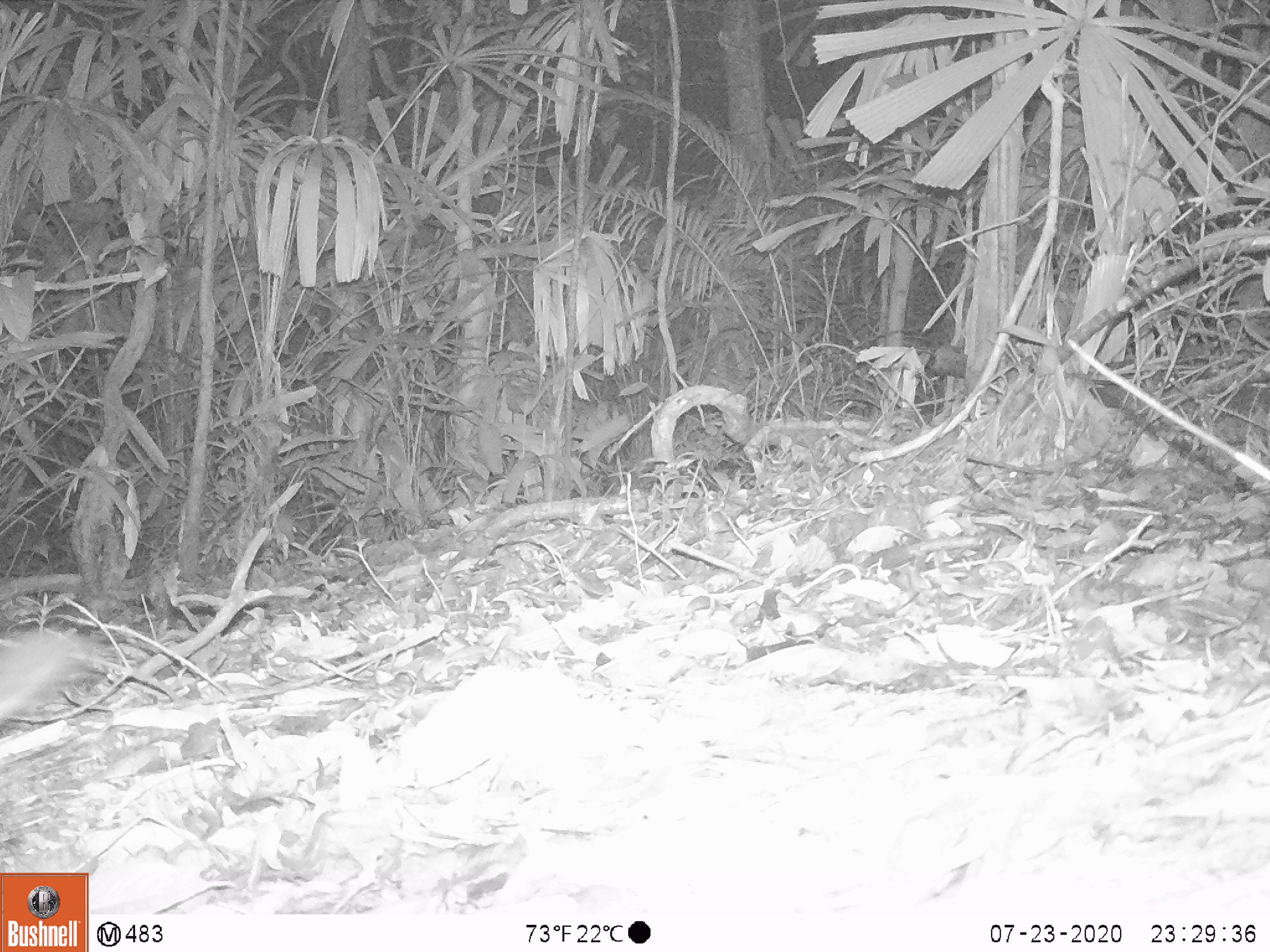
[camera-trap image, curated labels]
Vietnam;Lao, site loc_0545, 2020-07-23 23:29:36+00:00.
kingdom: Animalia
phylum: Chordata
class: Mammalia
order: Carnivora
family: Mustelidae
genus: Melogale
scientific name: Melogale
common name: ferret badger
Ferret badger (Melogale). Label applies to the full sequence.